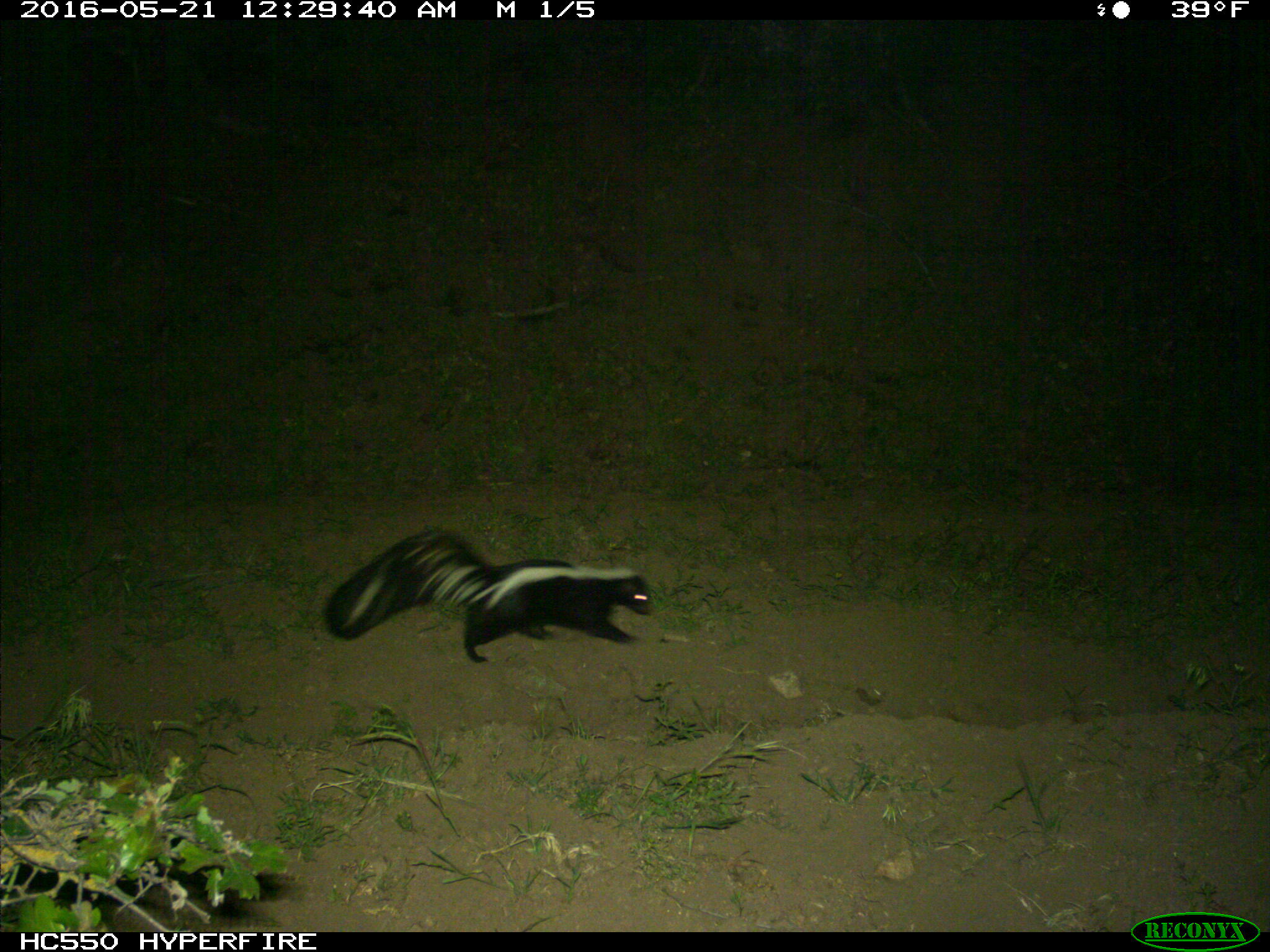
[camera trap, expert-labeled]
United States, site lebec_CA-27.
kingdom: Animalia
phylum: Chordata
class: Mammalia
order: Carnivora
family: Mephitidae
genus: Mephitis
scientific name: Mephitis mephitis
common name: striped skunk